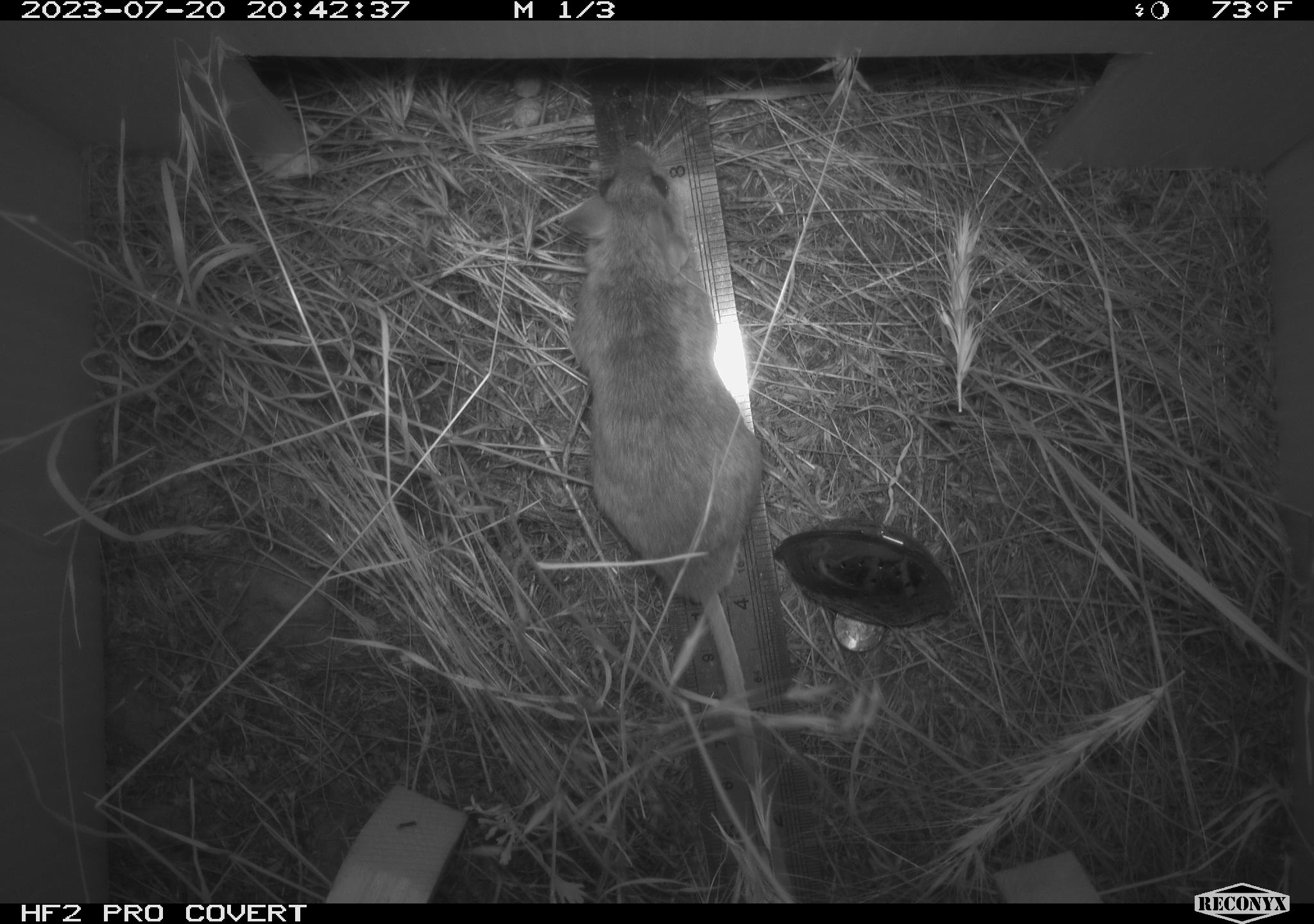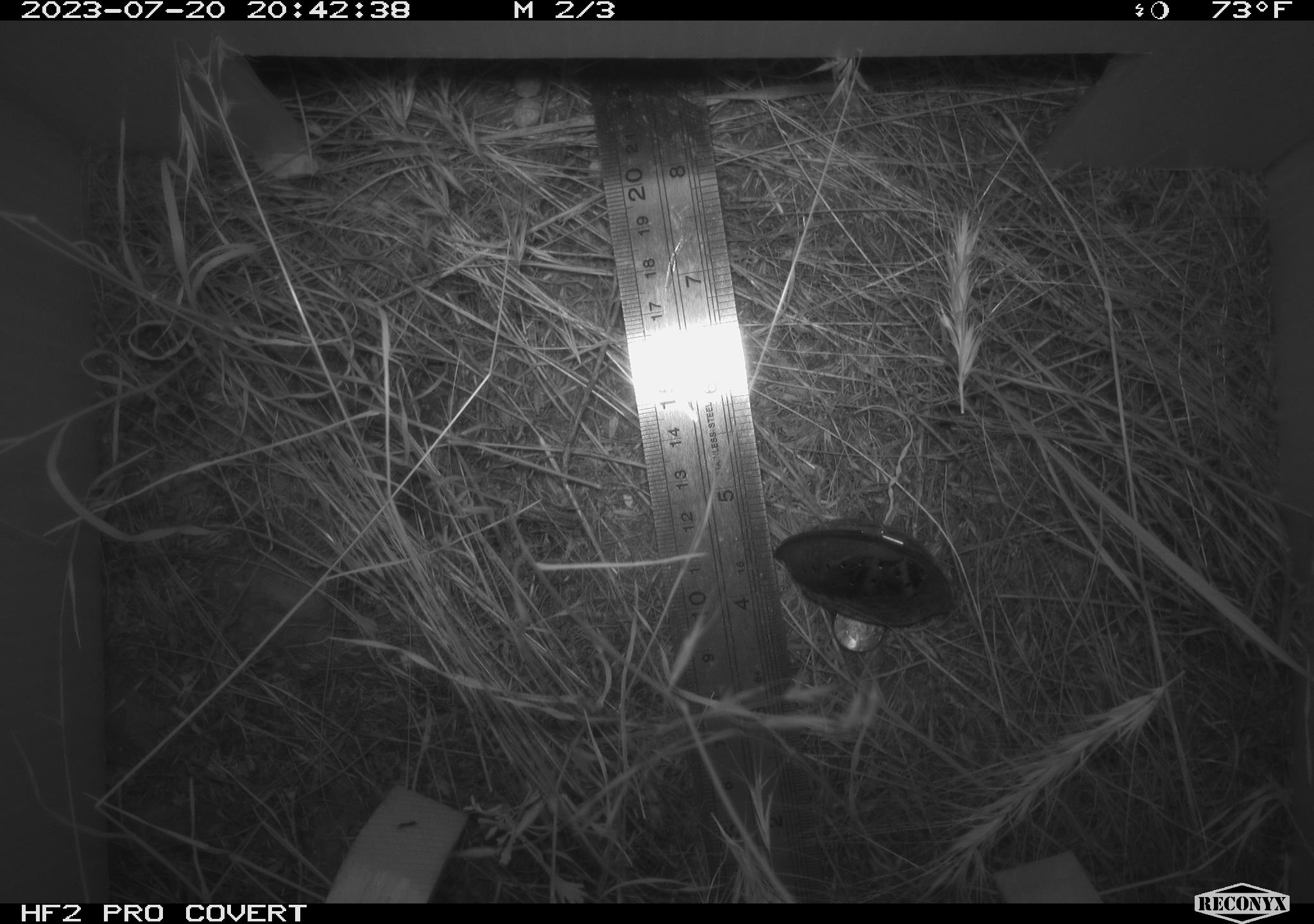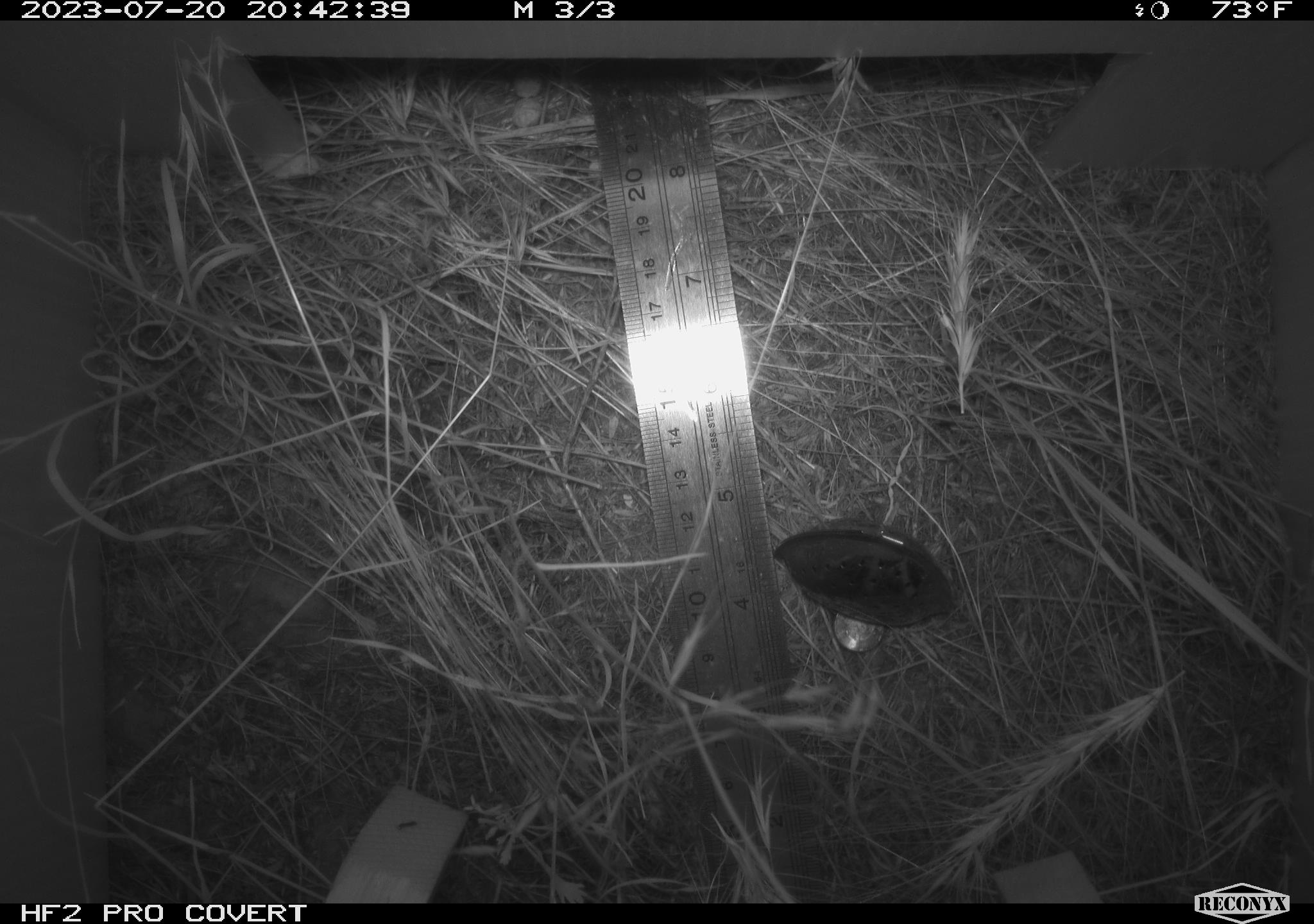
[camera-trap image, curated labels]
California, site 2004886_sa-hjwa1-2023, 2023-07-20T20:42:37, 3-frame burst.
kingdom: Animalia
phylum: Chordata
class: Mammalia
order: Rodentia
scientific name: Rodentia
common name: mouse species